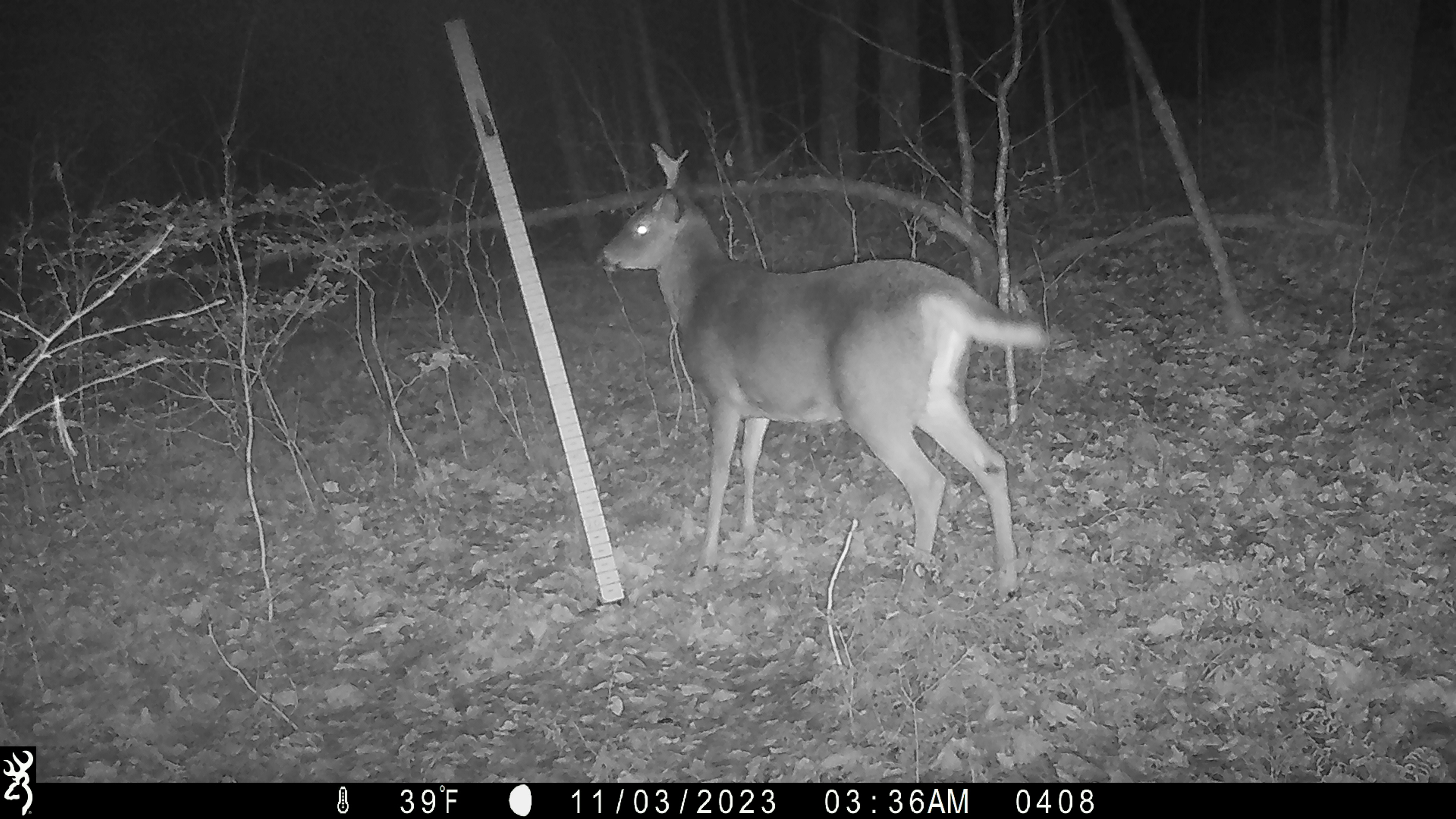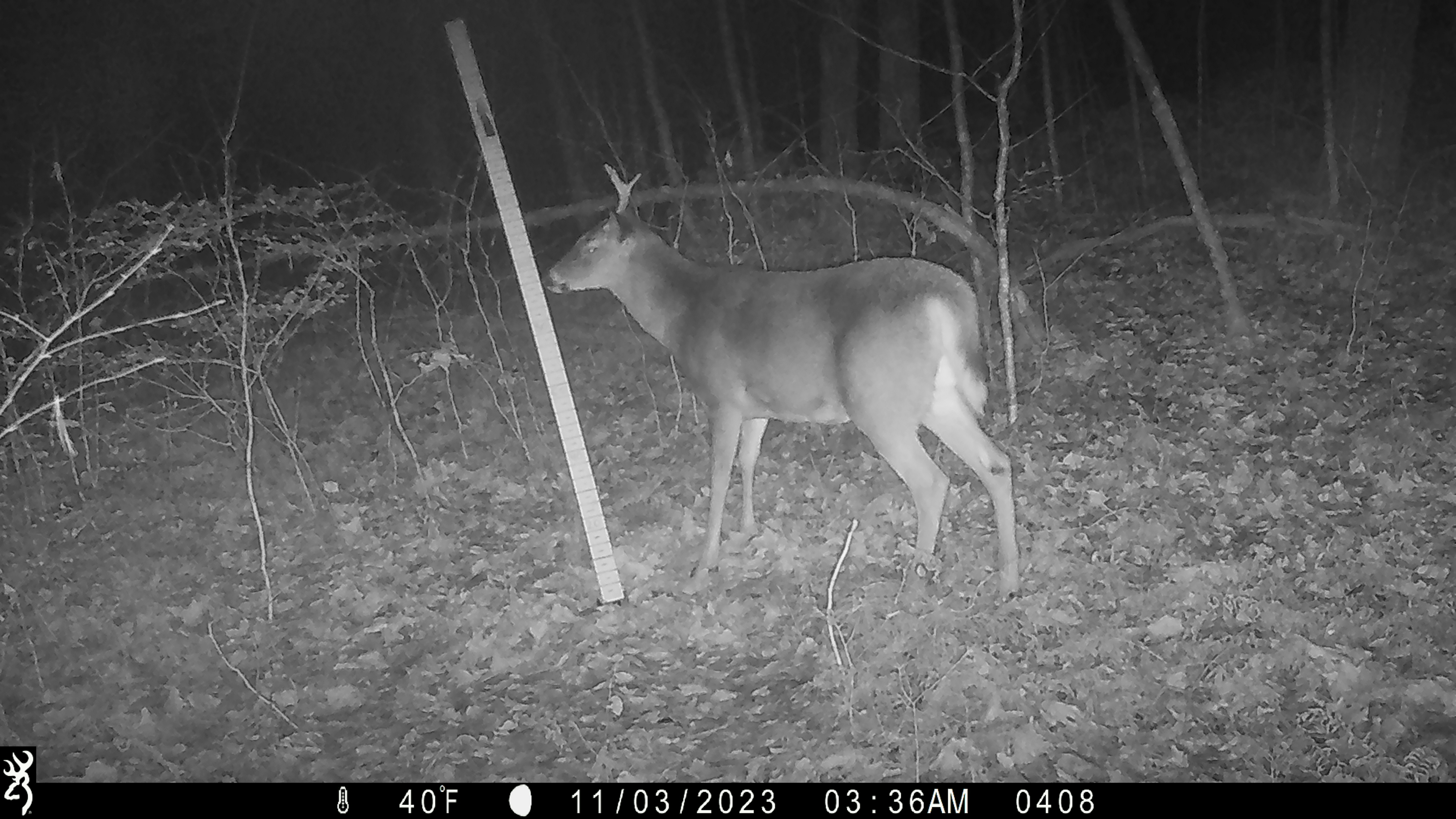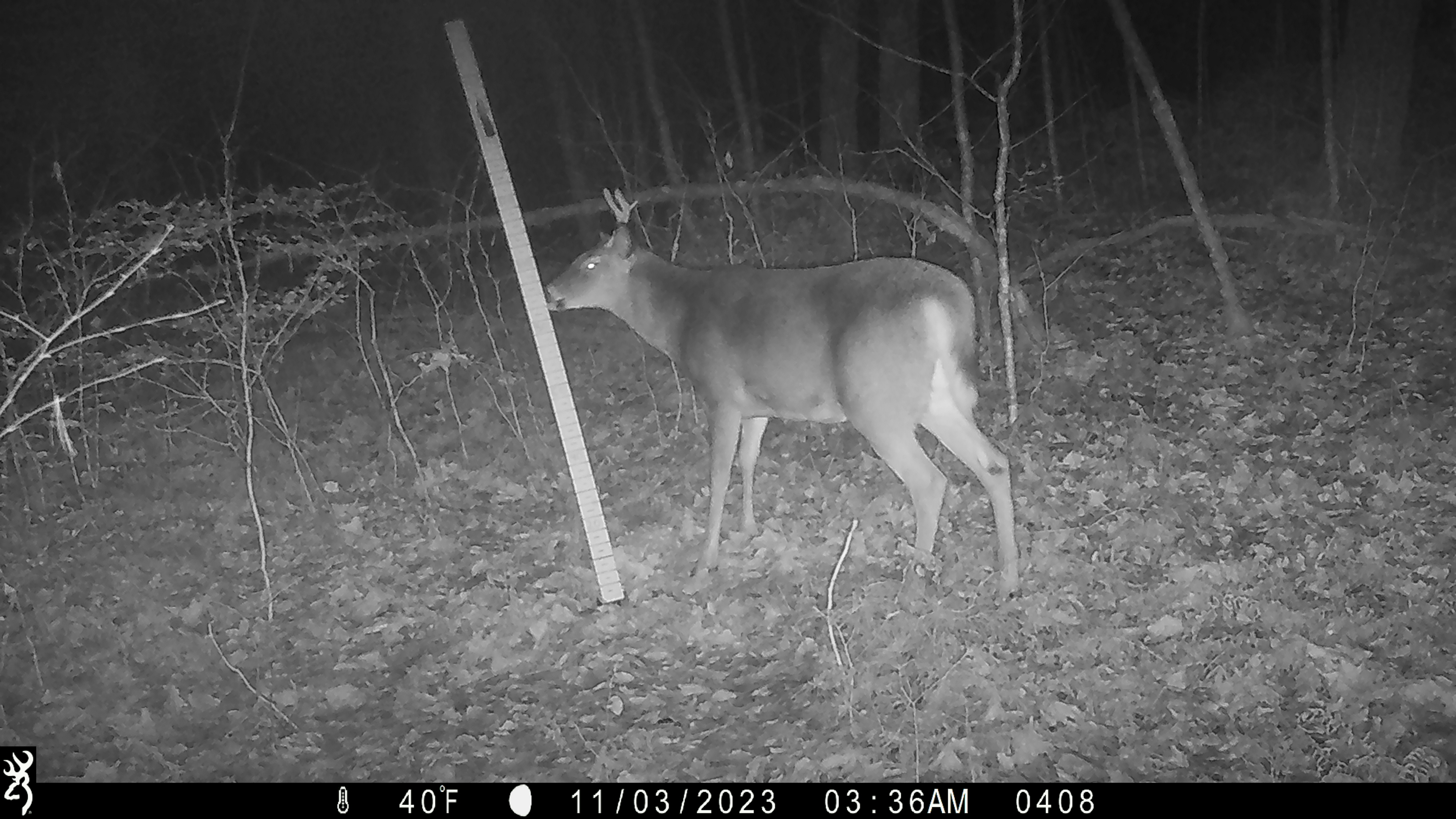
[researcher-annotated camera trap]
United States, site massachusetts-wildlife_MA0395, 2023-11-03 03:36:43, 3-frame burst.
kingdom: Animalia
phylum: Chordata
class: Mammalia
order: Artiodactyla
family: Cervidae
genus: Odocoileus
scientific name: Odocoileus virginianus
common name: white-tailed deer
White-tailed deer (Odocoileus virginianus).